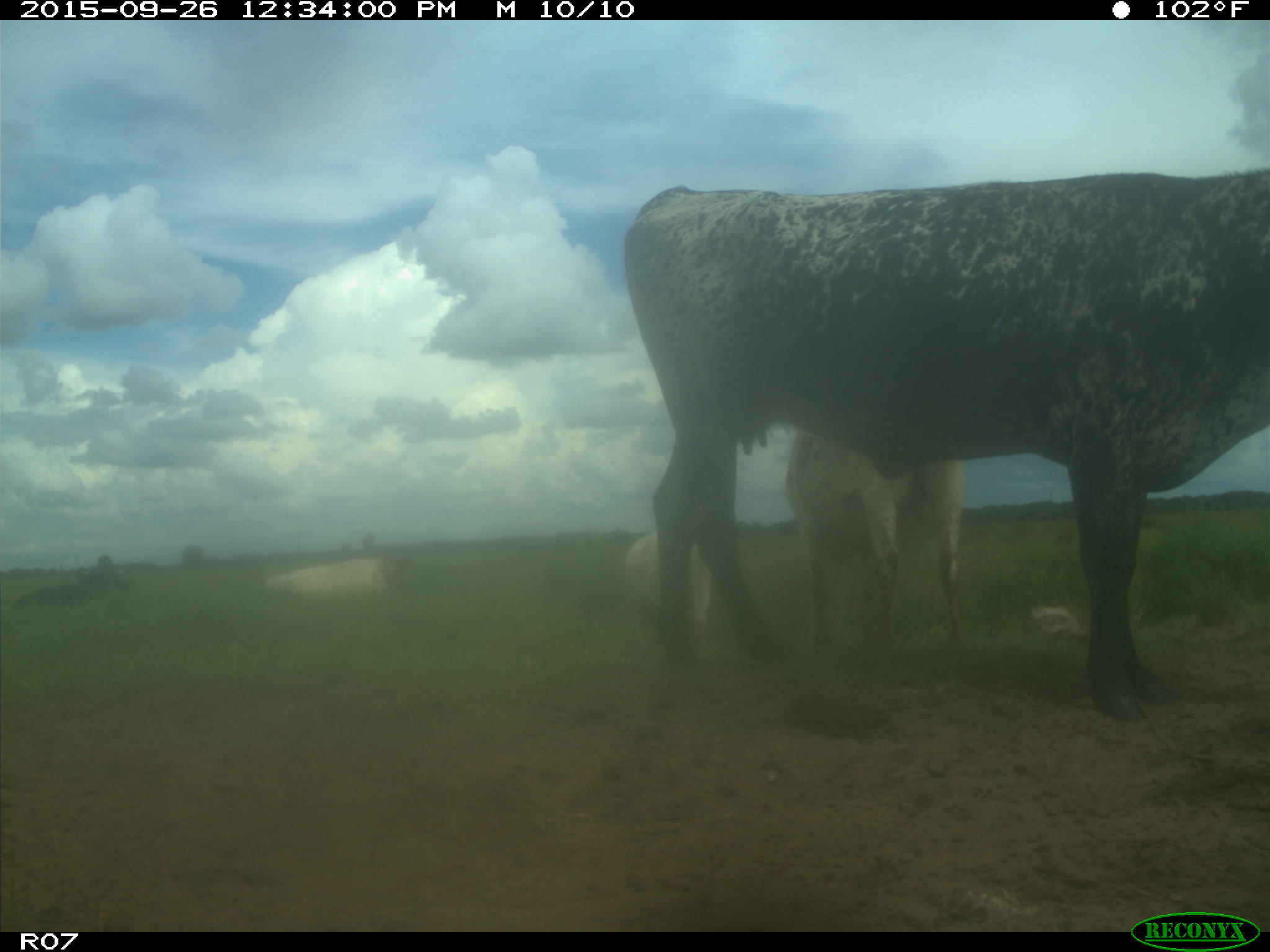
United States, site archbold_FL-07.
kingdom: Animalia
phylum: Chordata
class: Mammalia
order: Artiodactyla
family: Bovidae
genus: Bos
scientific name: Bos taurus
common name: domestic cow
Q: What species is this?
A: Bos taurus (domestic cow).